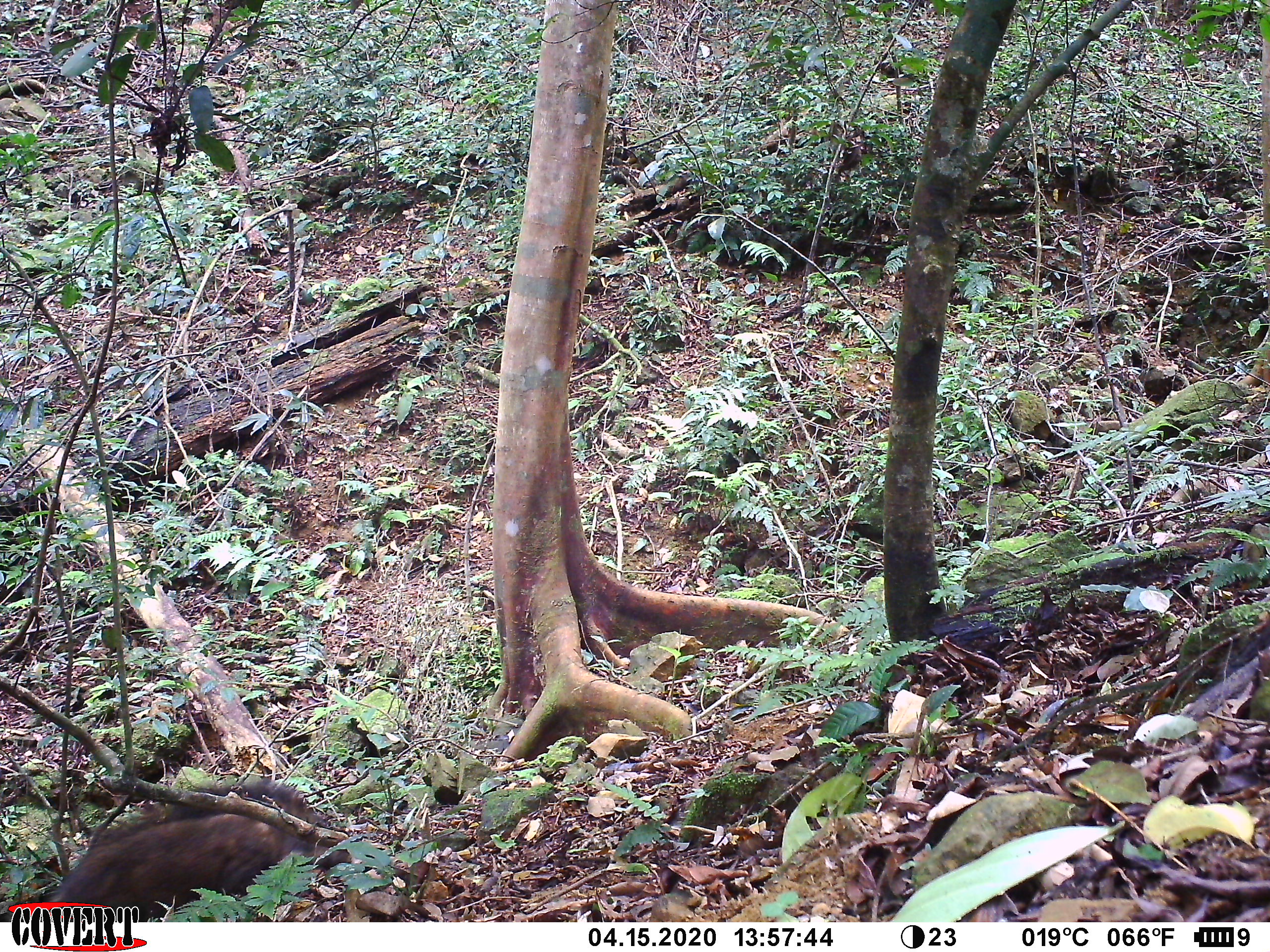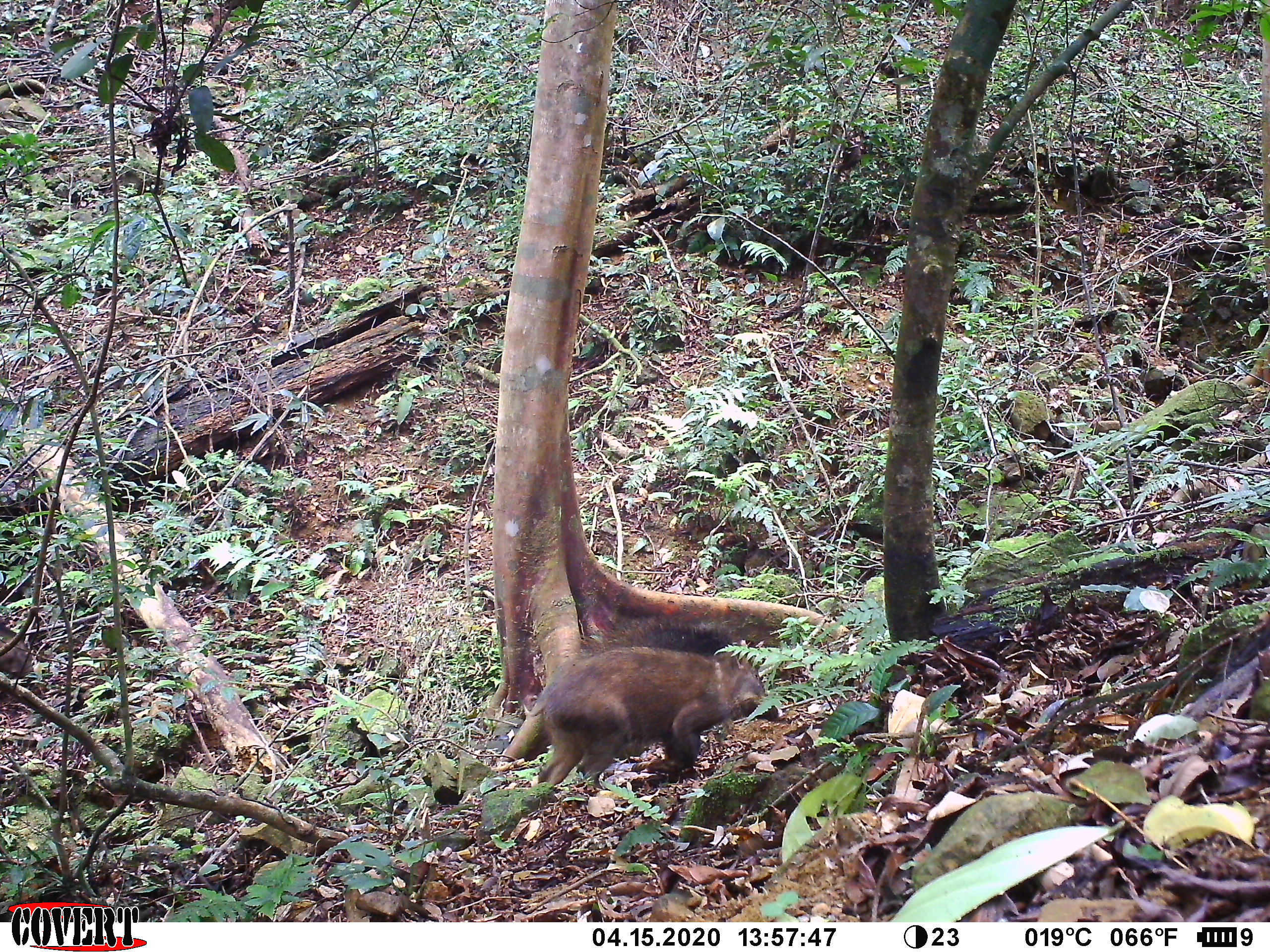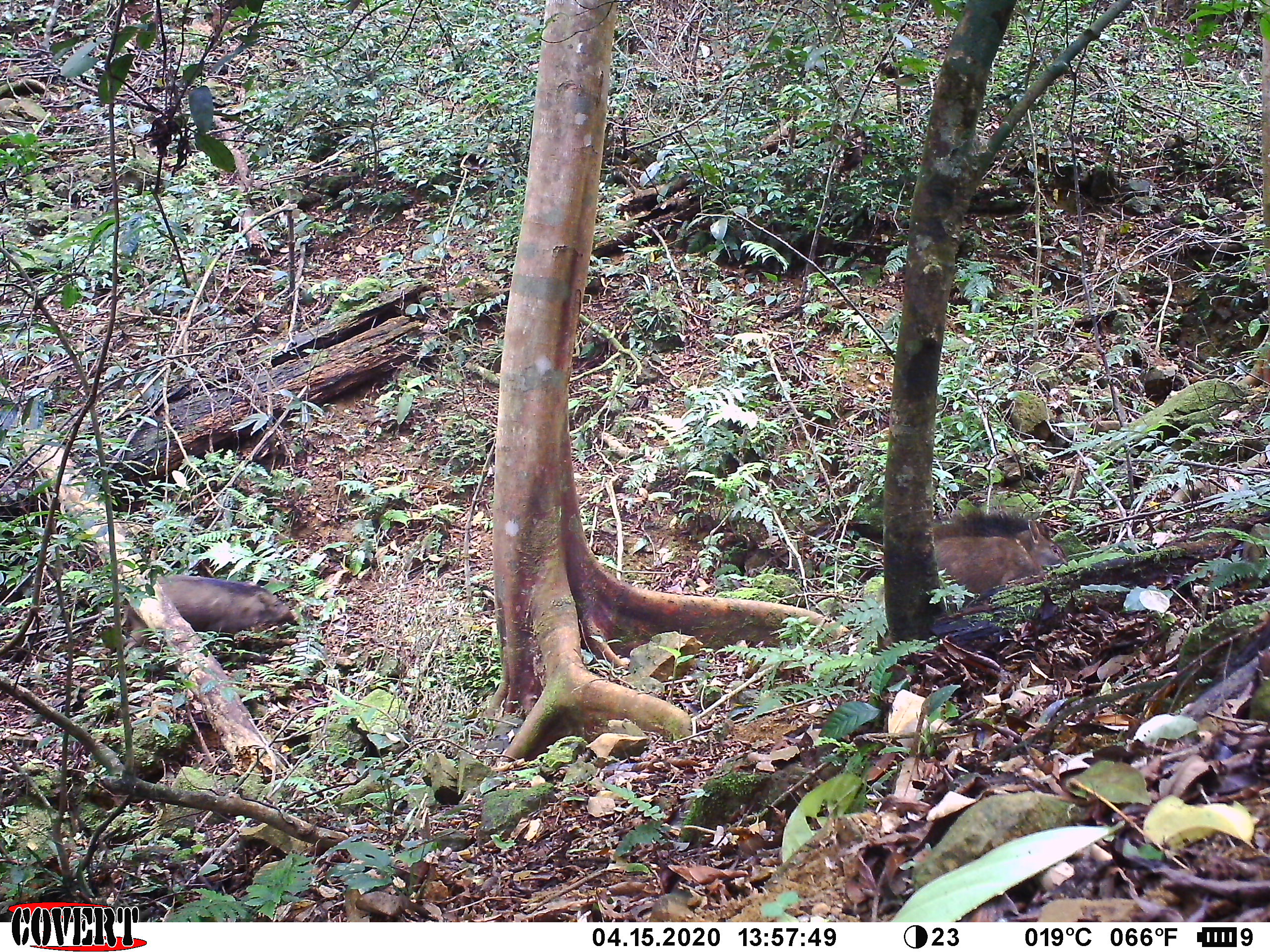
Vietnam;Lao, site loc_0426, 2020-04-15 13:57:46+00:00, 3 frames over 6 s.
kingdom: Animalia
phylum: Chordata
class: Mammalia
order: Artiodactyla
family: Suidae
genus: Sus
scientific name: Sus scrofa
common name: eurasian wild pig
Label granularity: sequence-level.